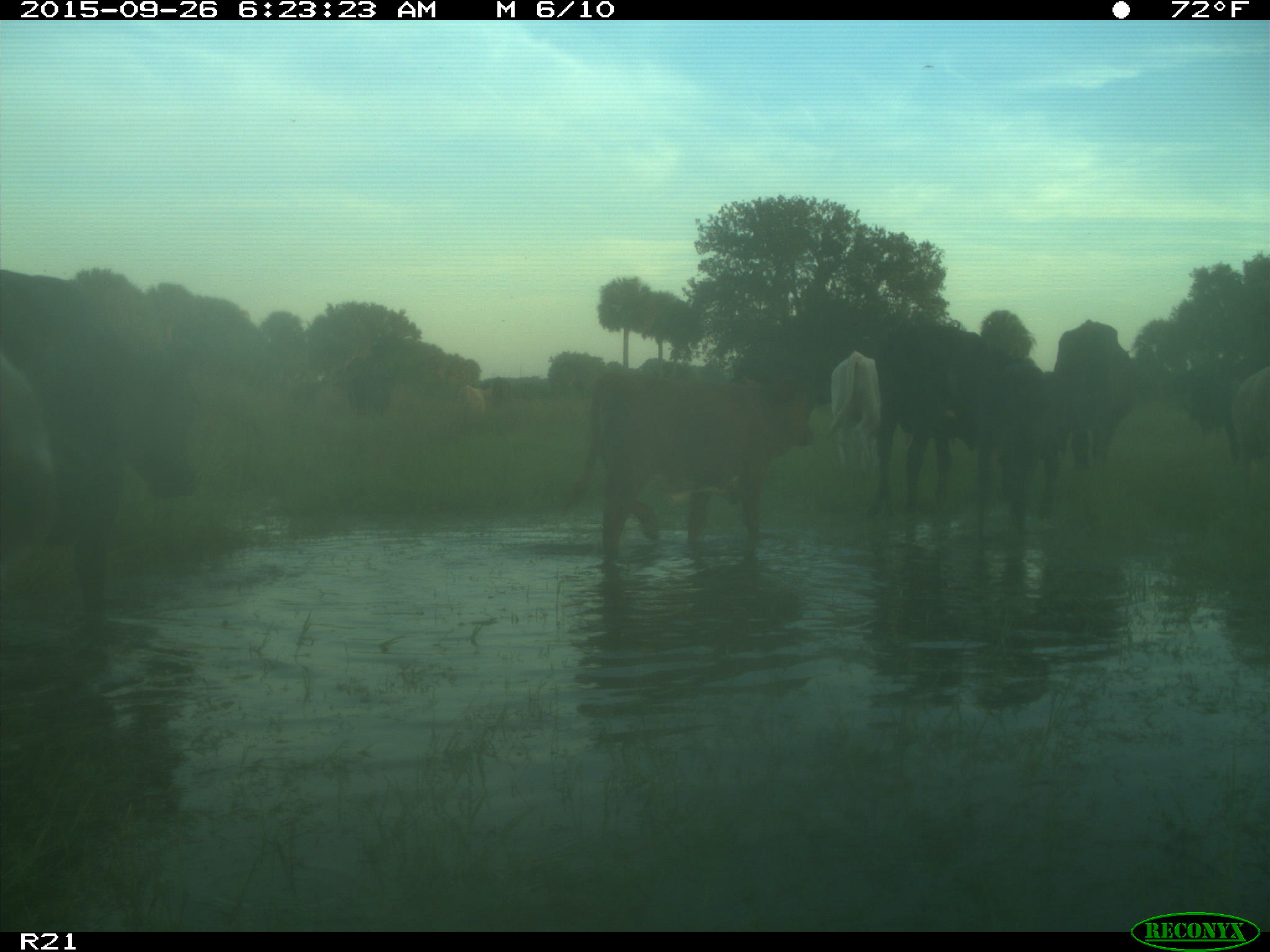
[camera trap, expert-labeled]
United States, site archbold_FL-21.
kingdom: Animalia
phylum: Chordata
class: Mammalia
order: Artiodactyla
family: Bovidae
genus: Bos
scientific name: Bos taurus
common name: domestic cow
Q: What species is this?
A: Bos taurus (domestic cow).